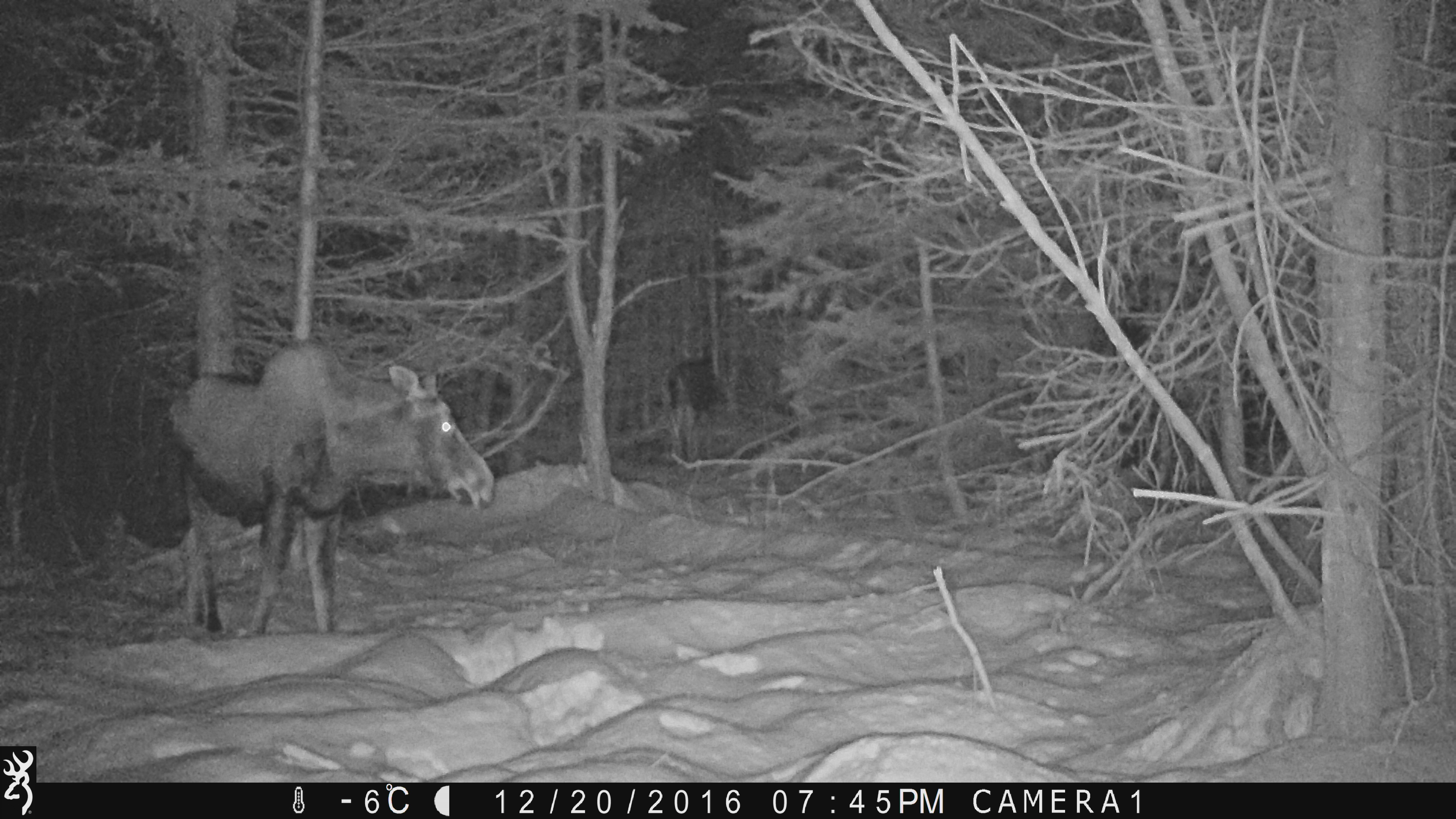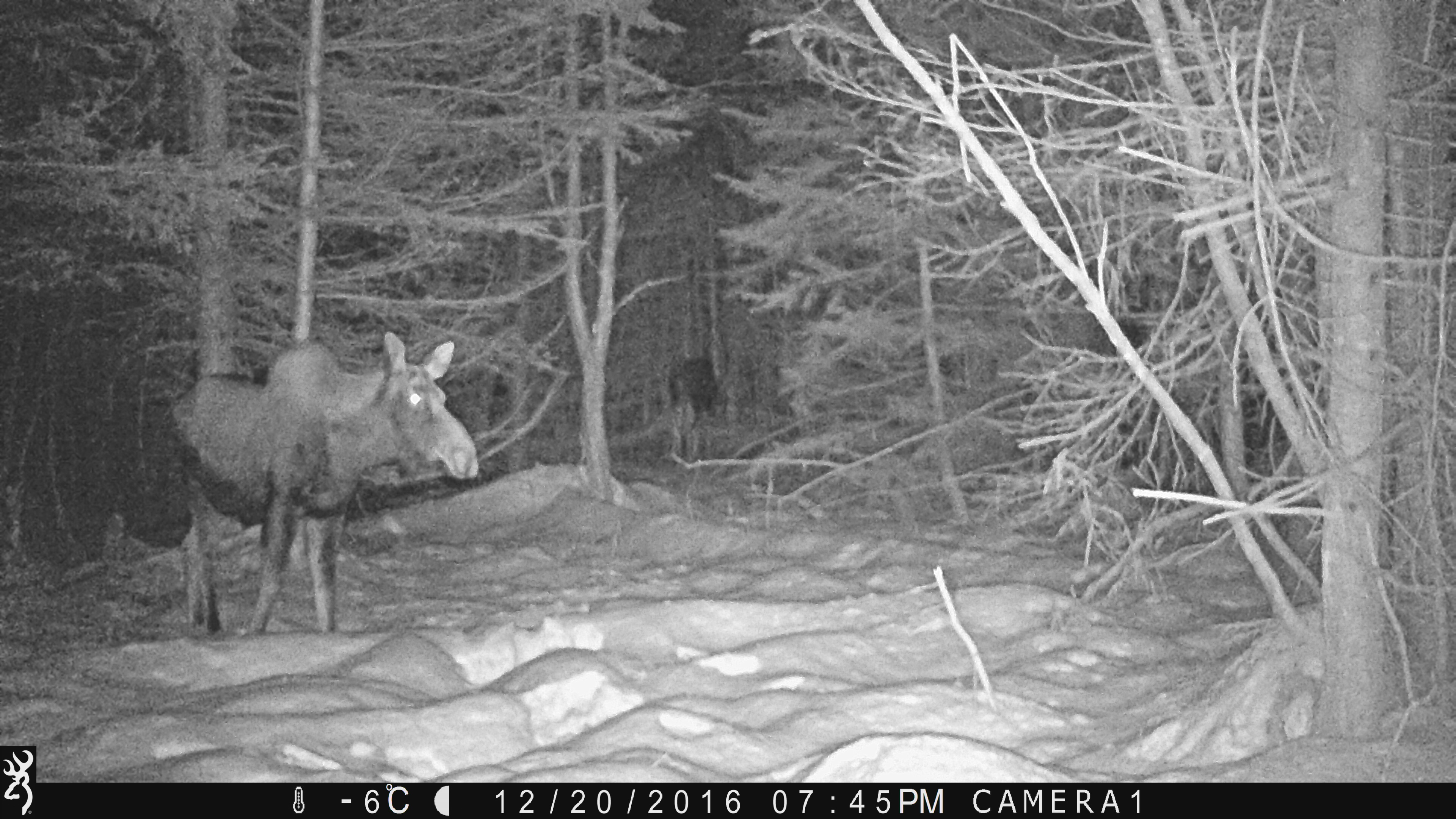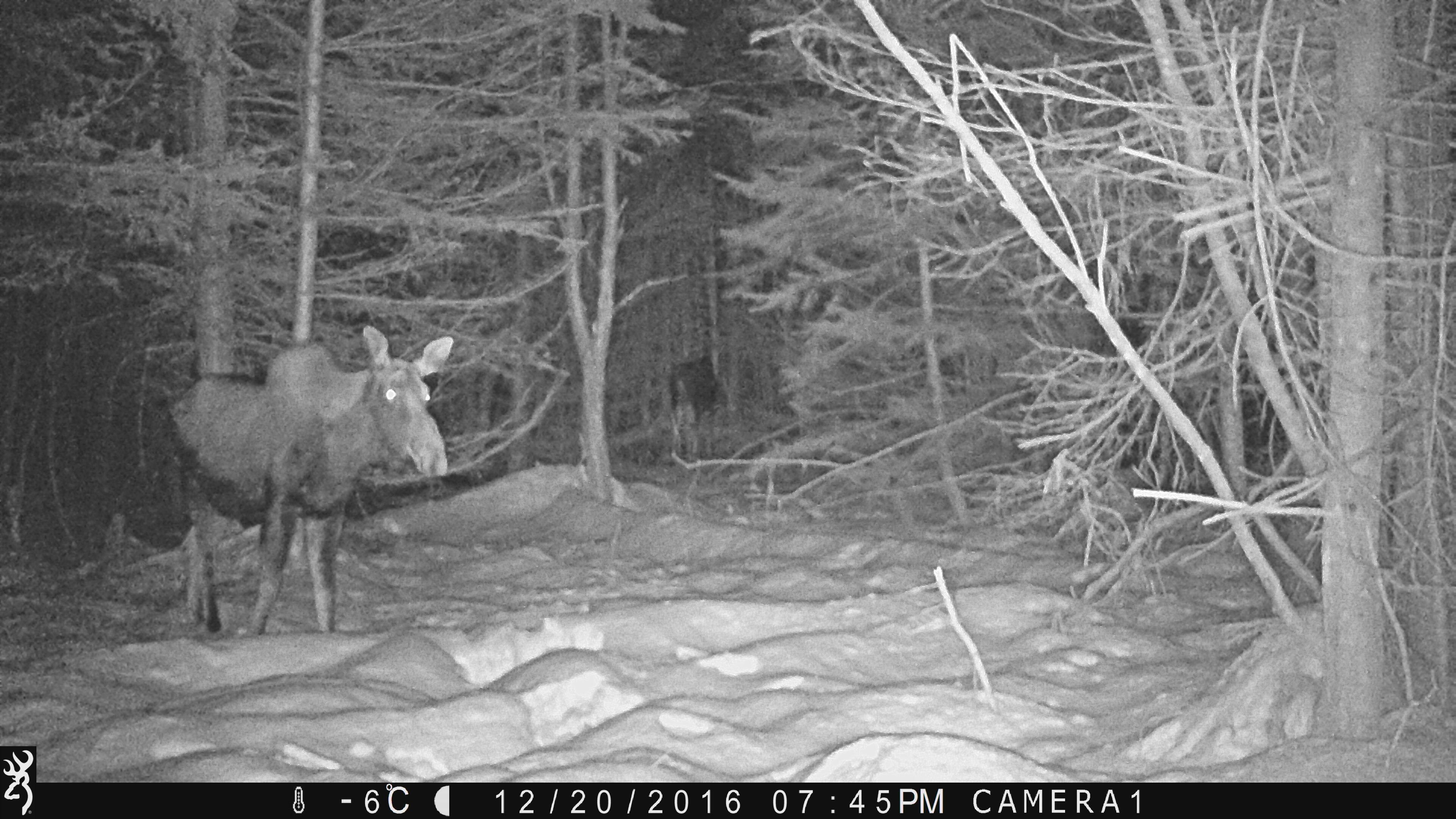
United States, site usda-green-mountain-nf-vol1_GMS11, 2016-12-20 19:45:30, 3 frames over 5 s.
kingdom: Animalia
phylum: Chordata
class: Mammalia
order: Artiodactyla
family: Cervidae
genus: Alces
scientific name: Alces alces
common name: moose